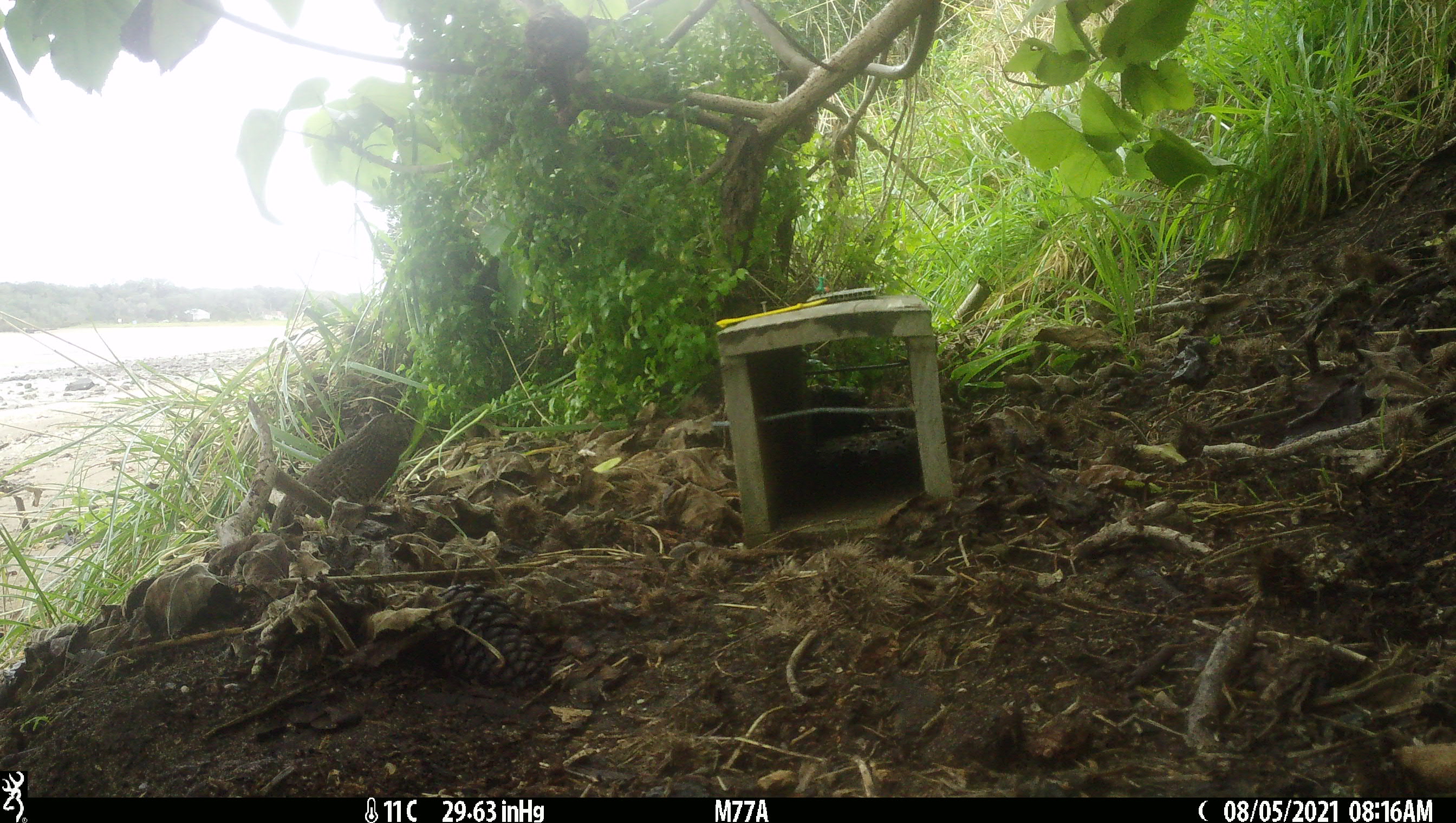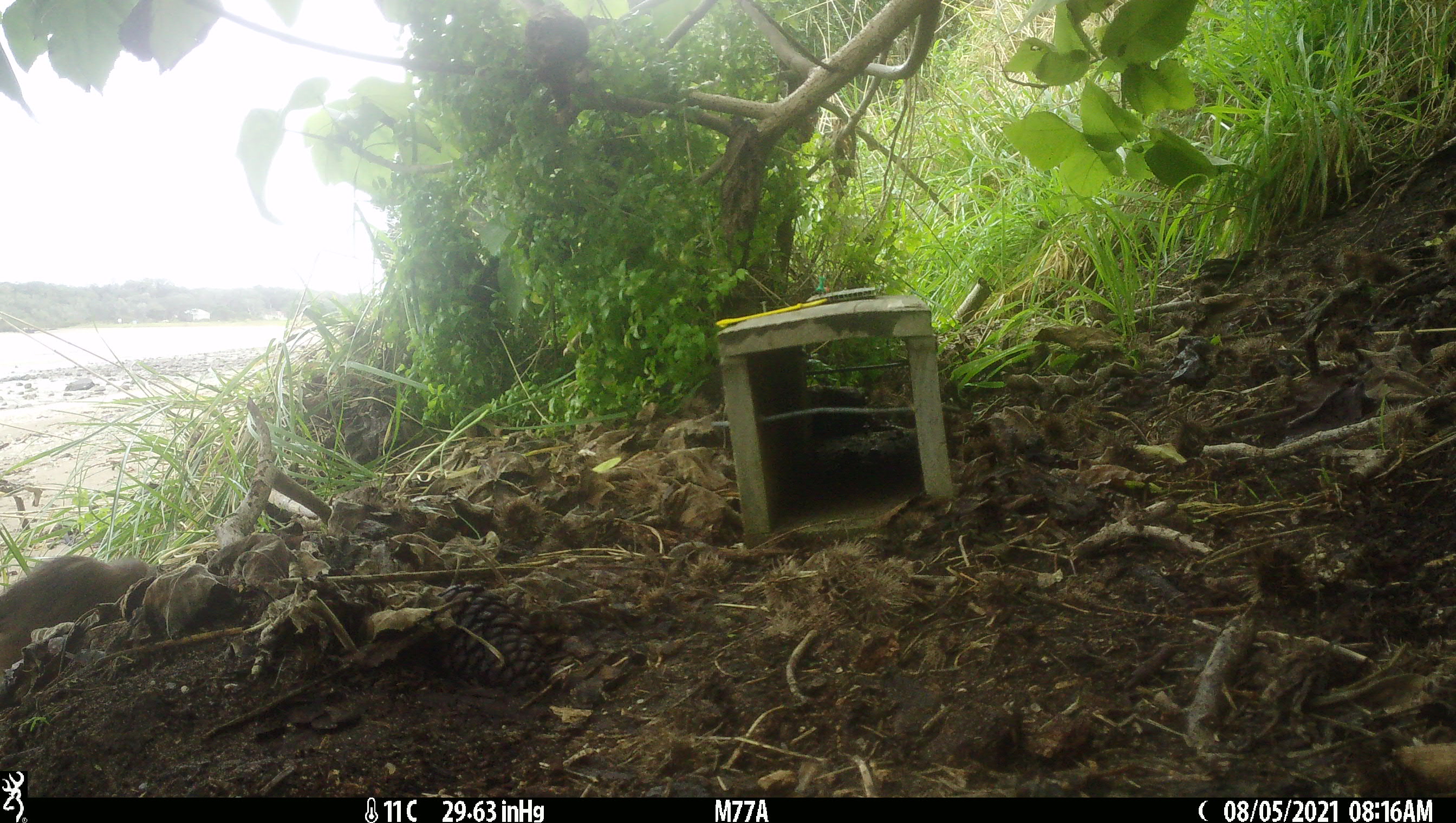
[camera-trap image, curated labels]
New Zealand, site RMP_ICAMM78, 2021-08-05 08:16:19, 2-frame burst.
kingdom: Animalia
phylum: Chordata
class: Aves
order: Galliformes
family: Phasianidae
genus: Synoicus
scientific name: Synoicus ypsilophorus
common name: brown quail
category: quail brown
Quail brown (brown quail) (Synoicus ypsilophorus).